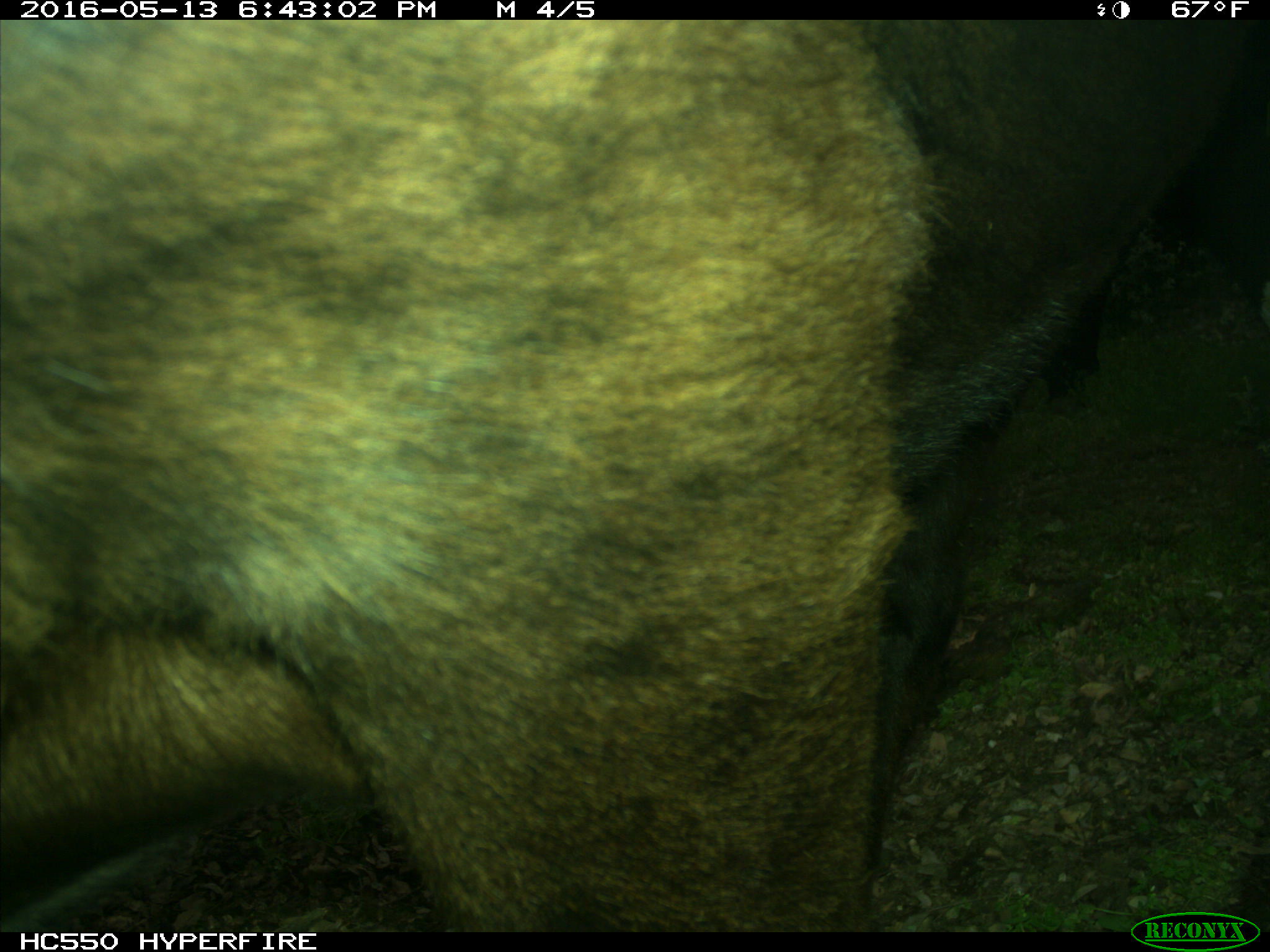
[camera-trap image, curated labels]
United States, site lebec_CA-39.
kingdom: Animalia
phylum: Chordata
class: Mammalia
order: Artiodactyla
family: Bovidae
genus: Bos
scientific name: Bos taurus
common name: domestic cow